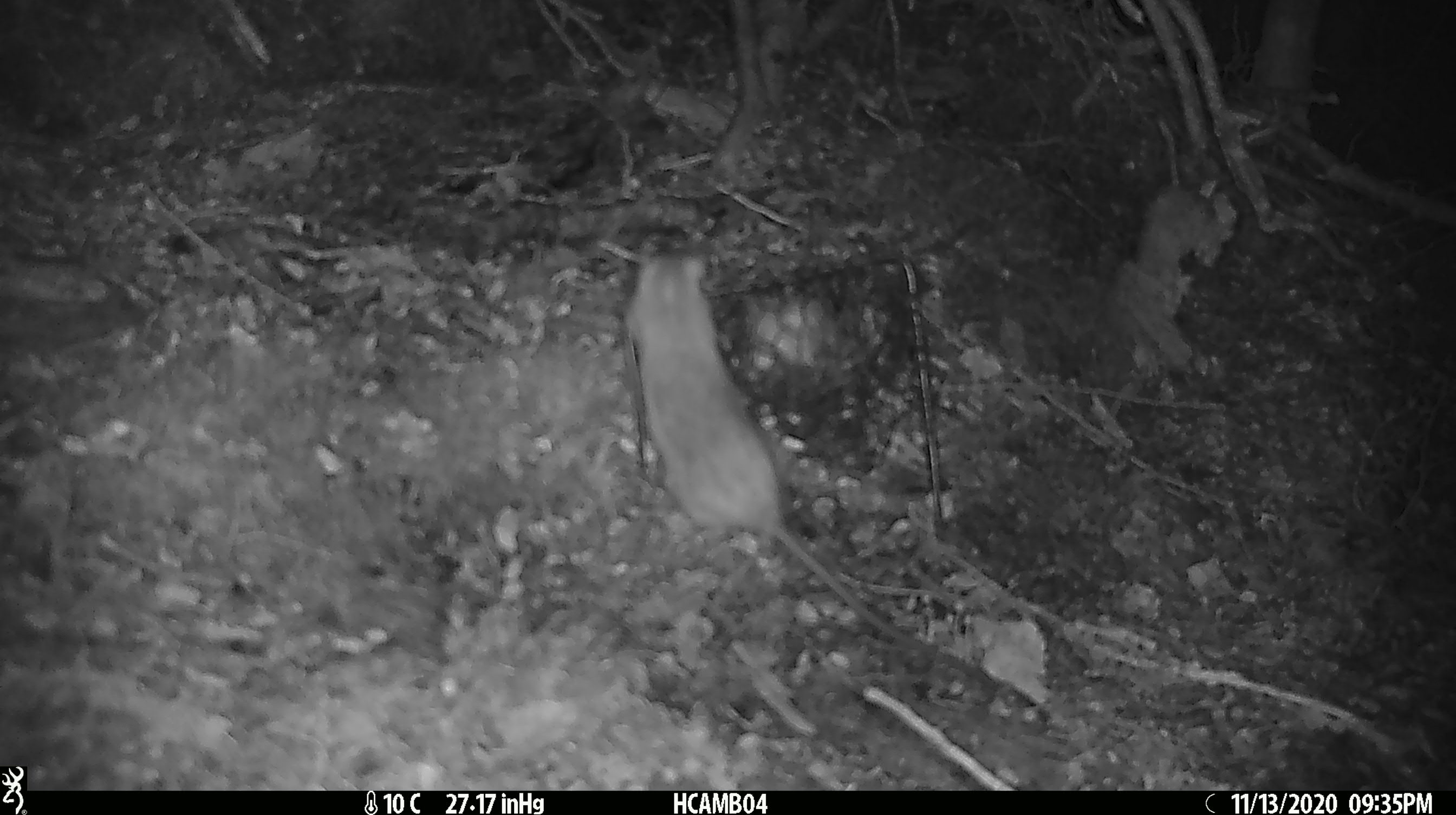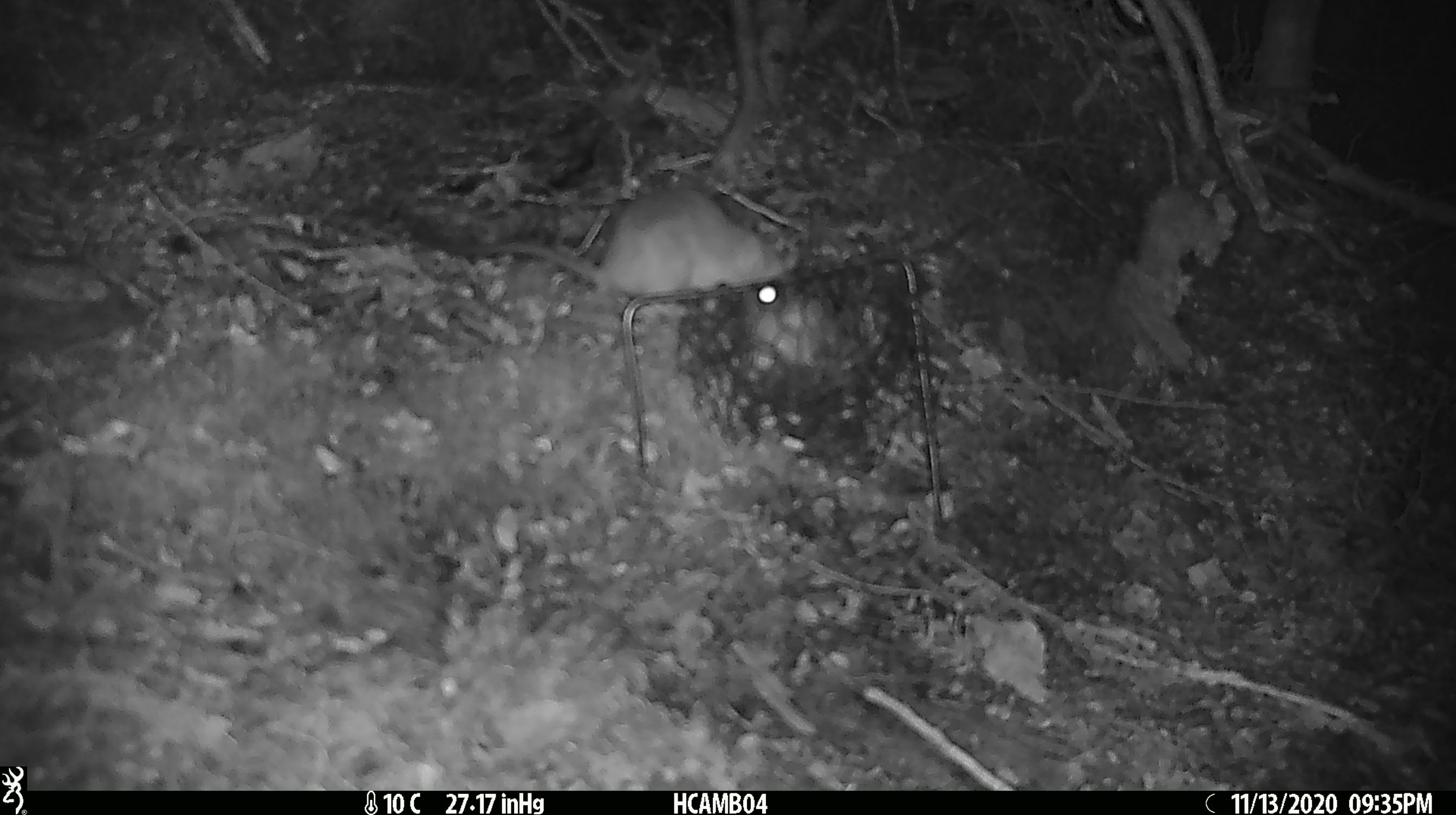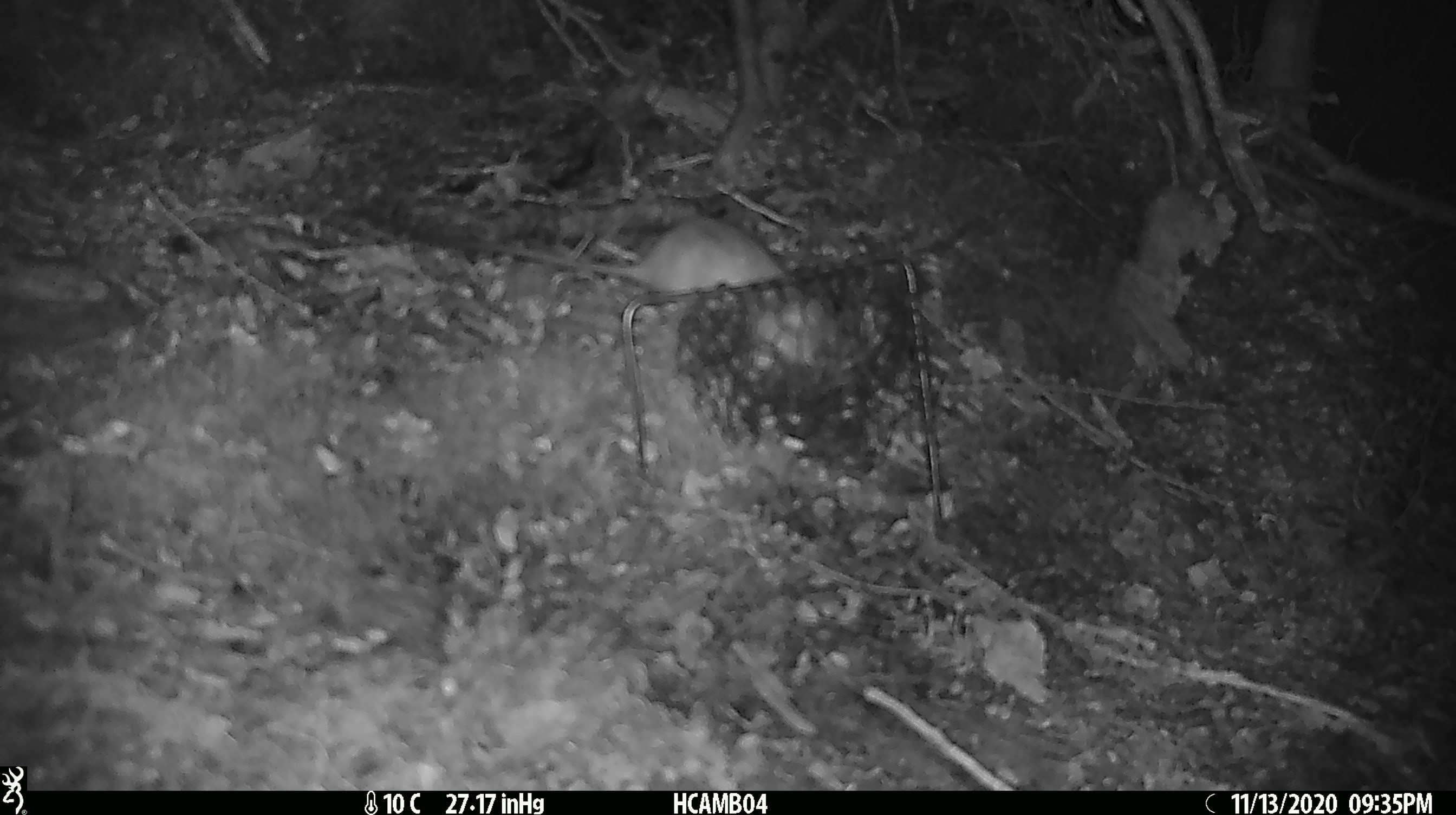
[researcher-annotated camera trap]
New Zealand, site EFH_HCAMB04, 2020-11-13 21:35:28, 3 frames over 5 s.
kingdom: Animalia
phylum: Chordata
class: Mammalia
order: Rodentia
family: Muridae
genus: Rattus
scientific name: Rattus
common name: rat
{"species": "rat (Rattus)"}